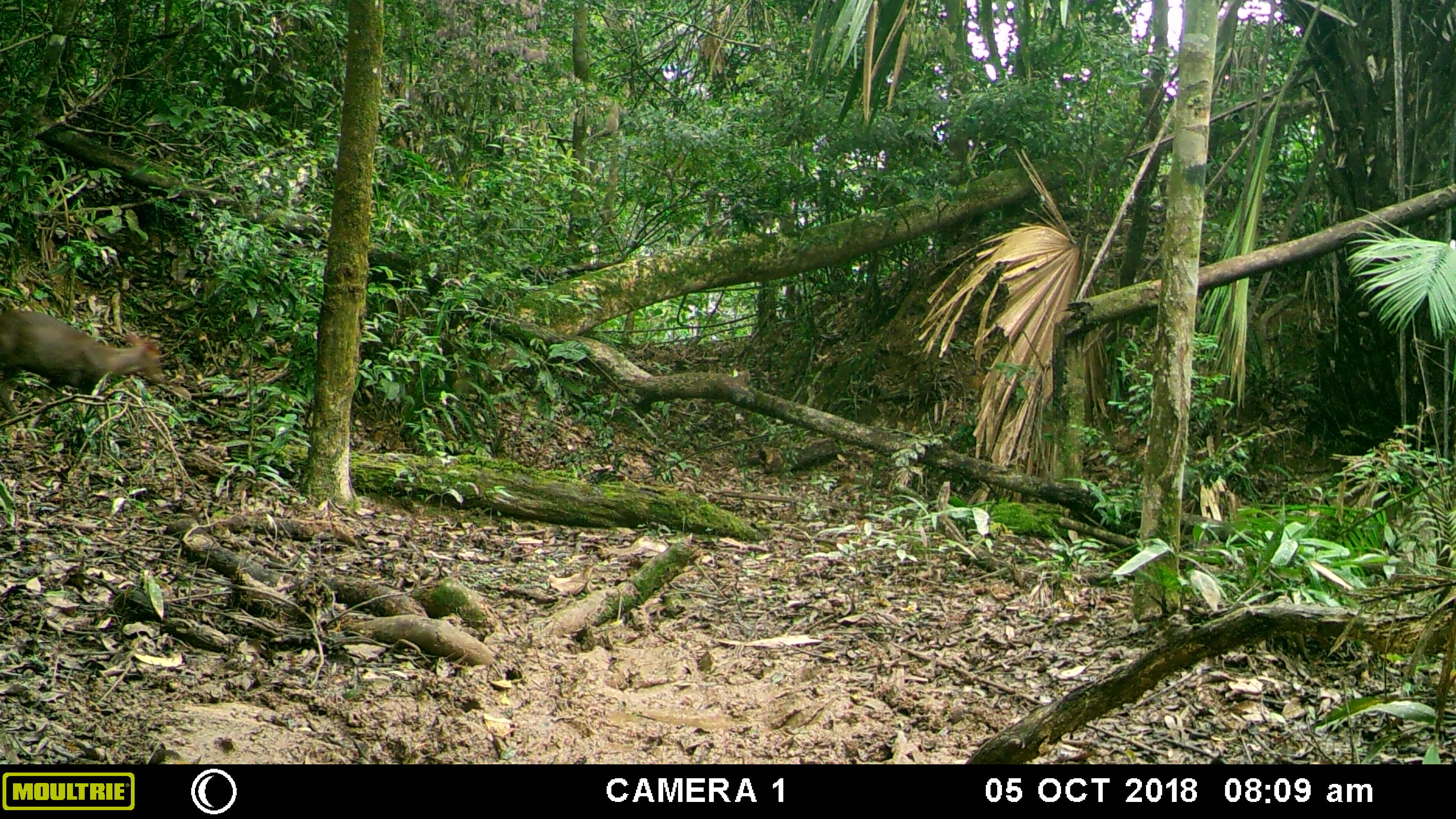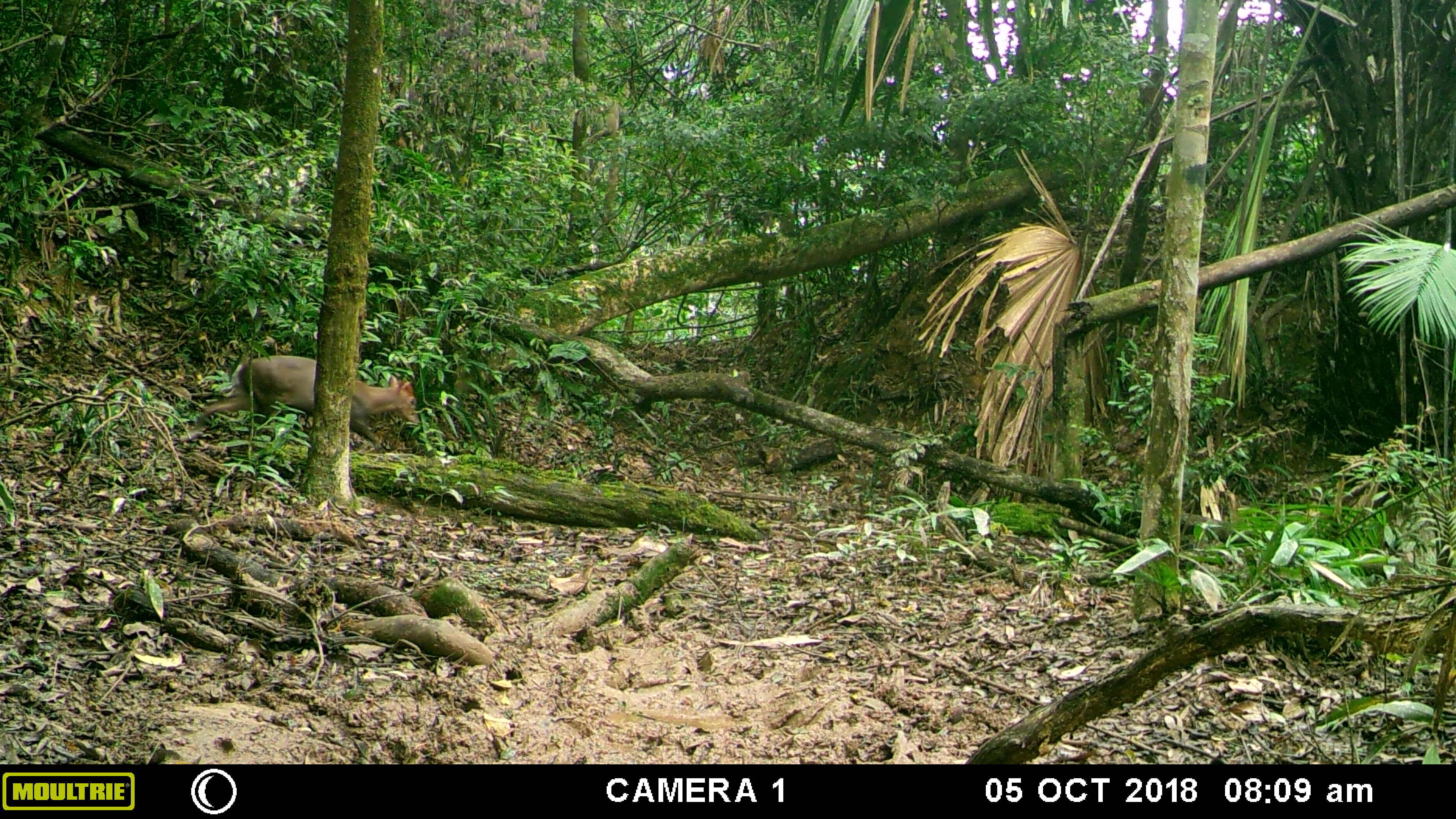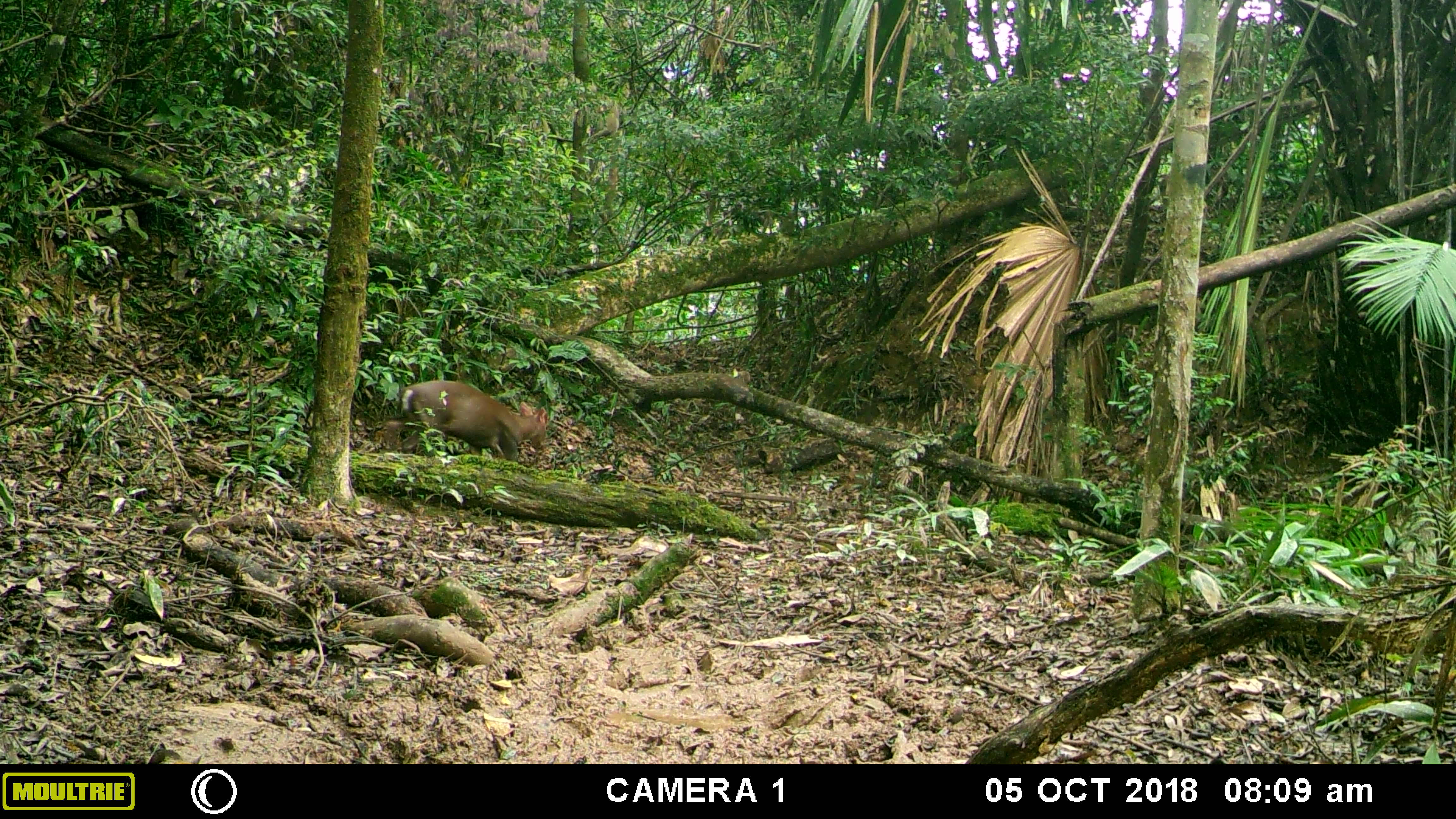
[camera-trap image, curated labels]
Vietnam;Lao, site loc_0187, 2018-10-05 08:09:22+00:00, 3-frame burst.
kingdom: Animalia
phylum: Chordata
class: Mammalia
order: Artiodactyla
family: Cervidae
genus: Muntiacus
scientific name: Muntiacus rooseveltorum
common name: roosevelt's muntjac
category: roosevelts muntjac group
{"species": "roosevelts muntjac group (roosevelt's muntjac) (Muntiacus rooseveltorum)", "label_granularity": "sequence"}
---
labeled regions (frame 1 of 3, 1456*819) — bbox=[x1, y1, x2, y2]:
roosevelts muntjac group: bbox=[0, 310, 166, 419]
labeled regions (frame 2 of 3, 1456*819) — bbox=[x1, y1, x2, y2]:
roosevelts muntjac group: bbox=[180, 355, 419, 455]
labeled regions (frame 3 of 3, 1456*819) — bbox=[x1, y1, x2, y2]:
roosevelts muntjac group: bbox=[384, 381, 549, 462]